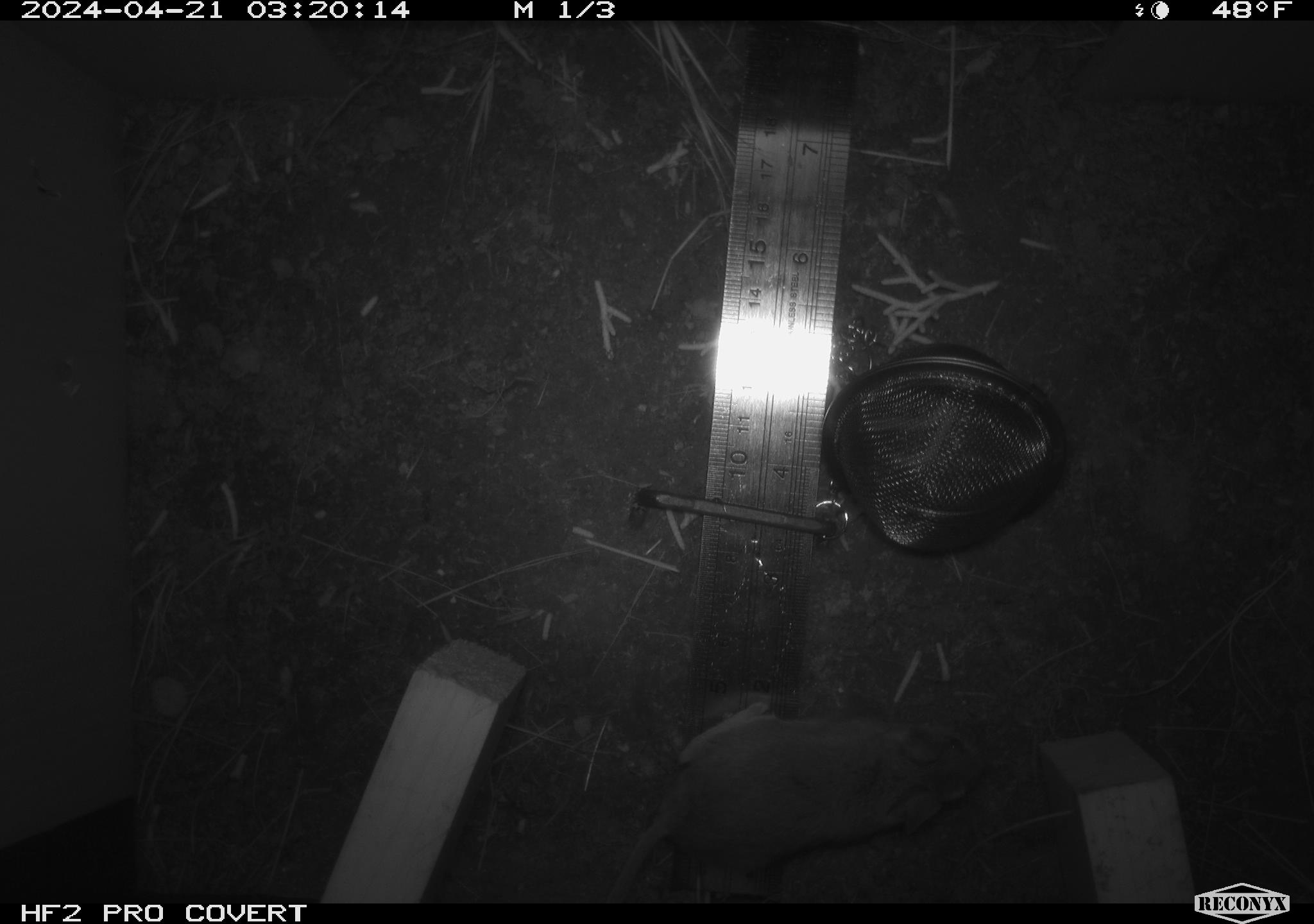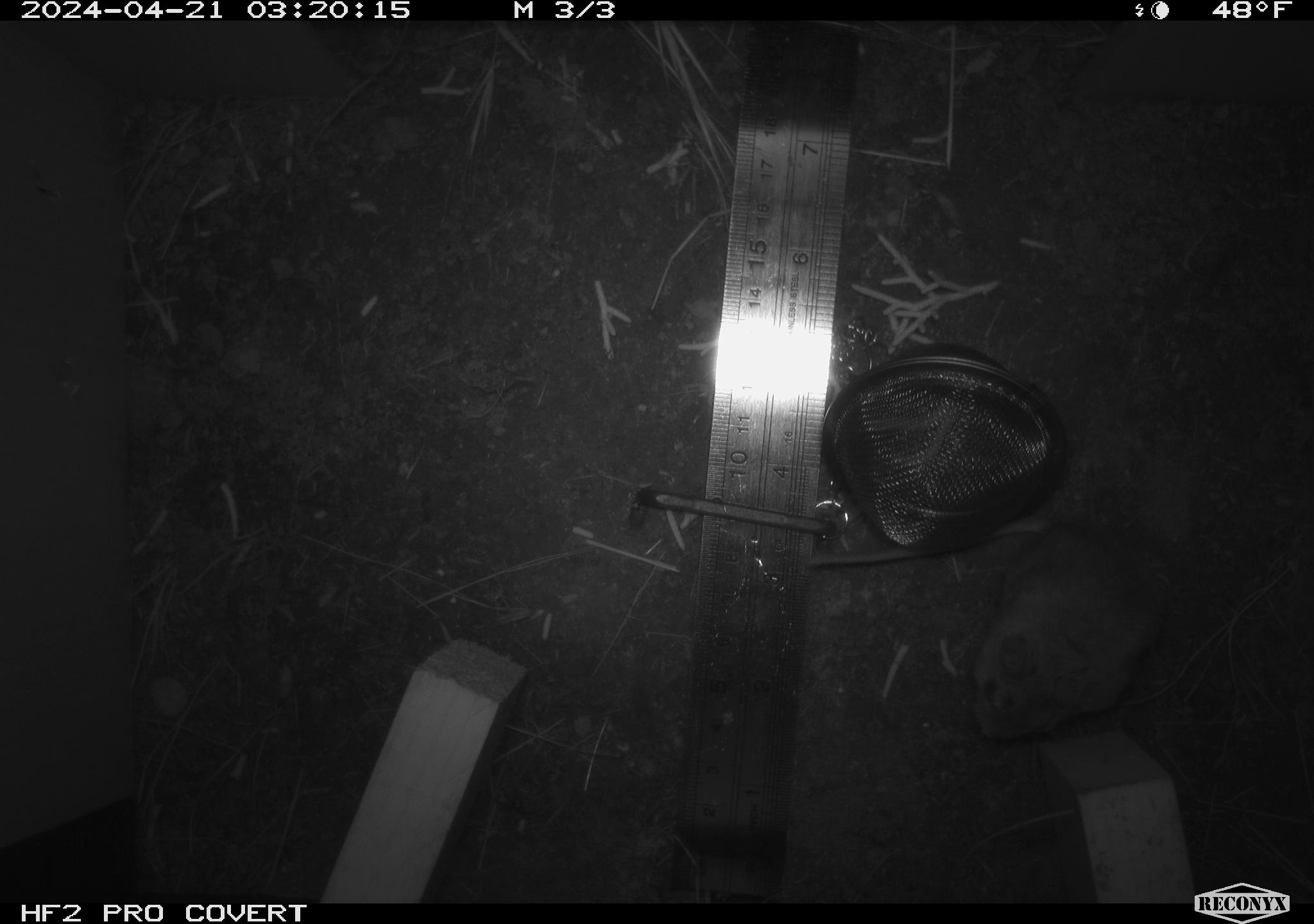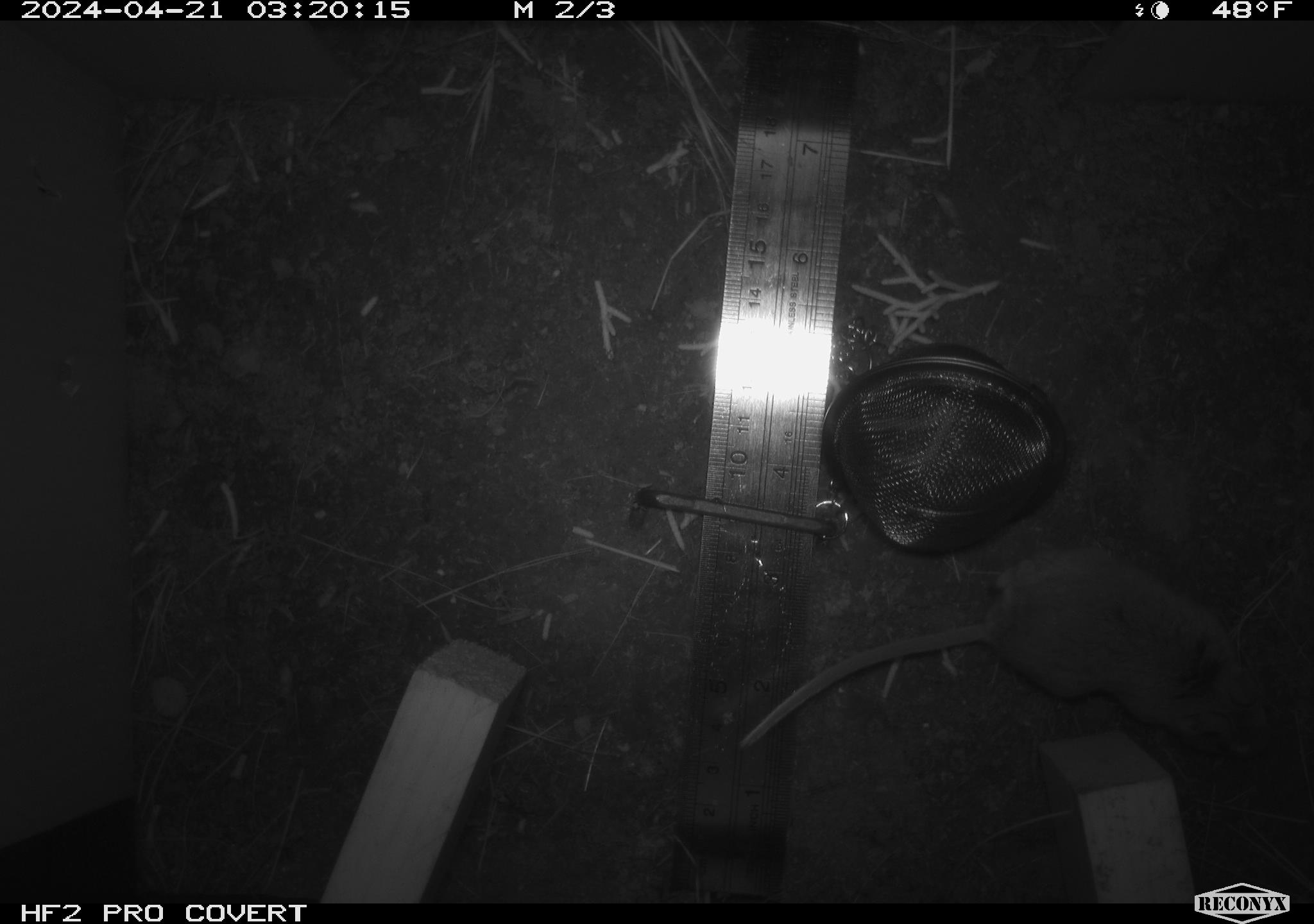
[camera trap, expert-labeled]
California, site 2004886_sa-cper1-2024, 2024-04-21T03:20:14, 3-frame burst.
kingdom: Animalia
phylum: Chordata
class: Mammalia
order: Rodentia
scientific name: Rodentia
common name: rodent